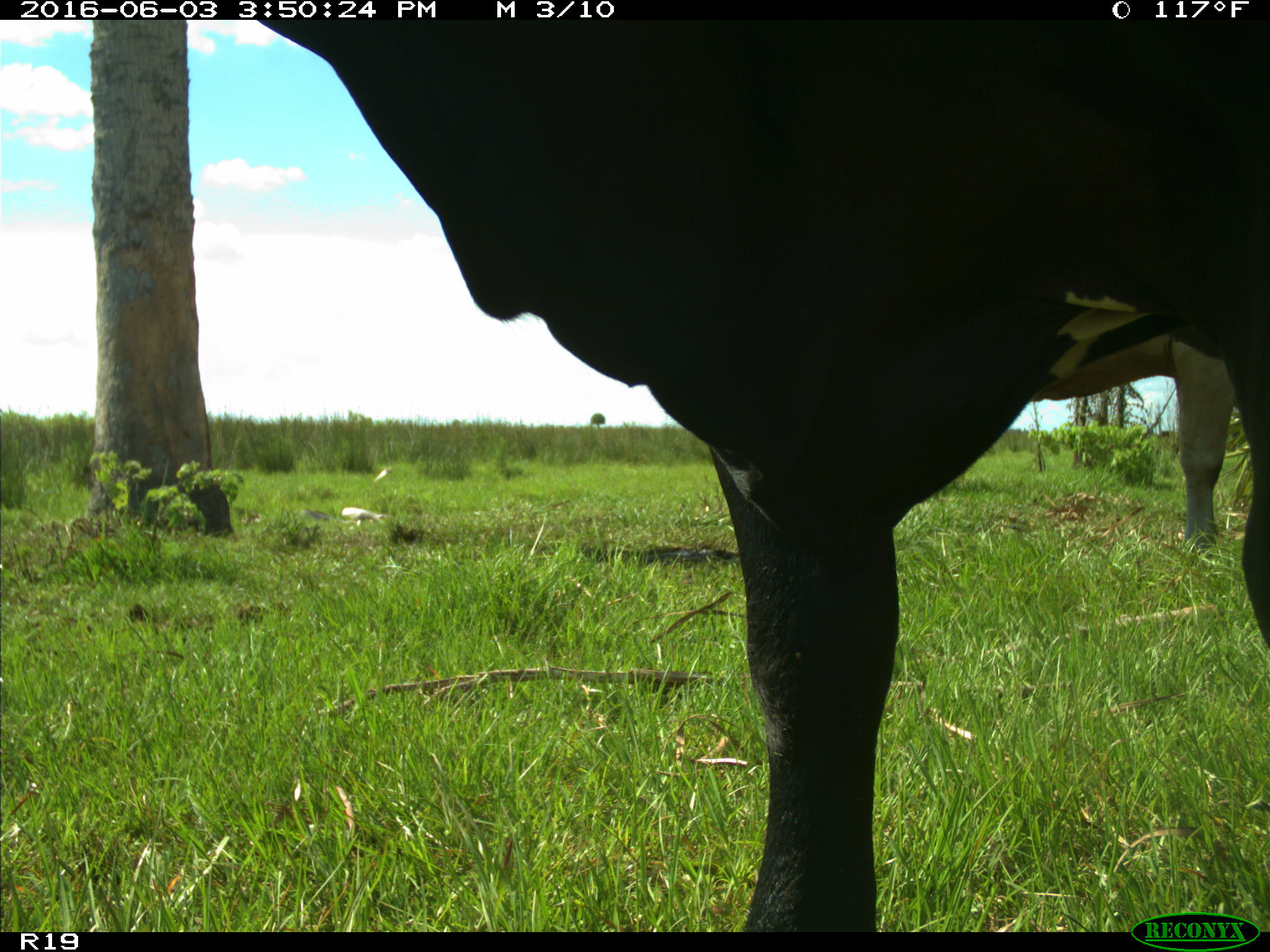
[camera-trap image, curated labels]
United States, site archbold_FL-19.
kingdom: Animalia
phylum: Chordata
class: Mammalia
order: Artiodactyla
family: Bovidae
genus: Bos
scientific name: Bos taurus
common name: domestic cow